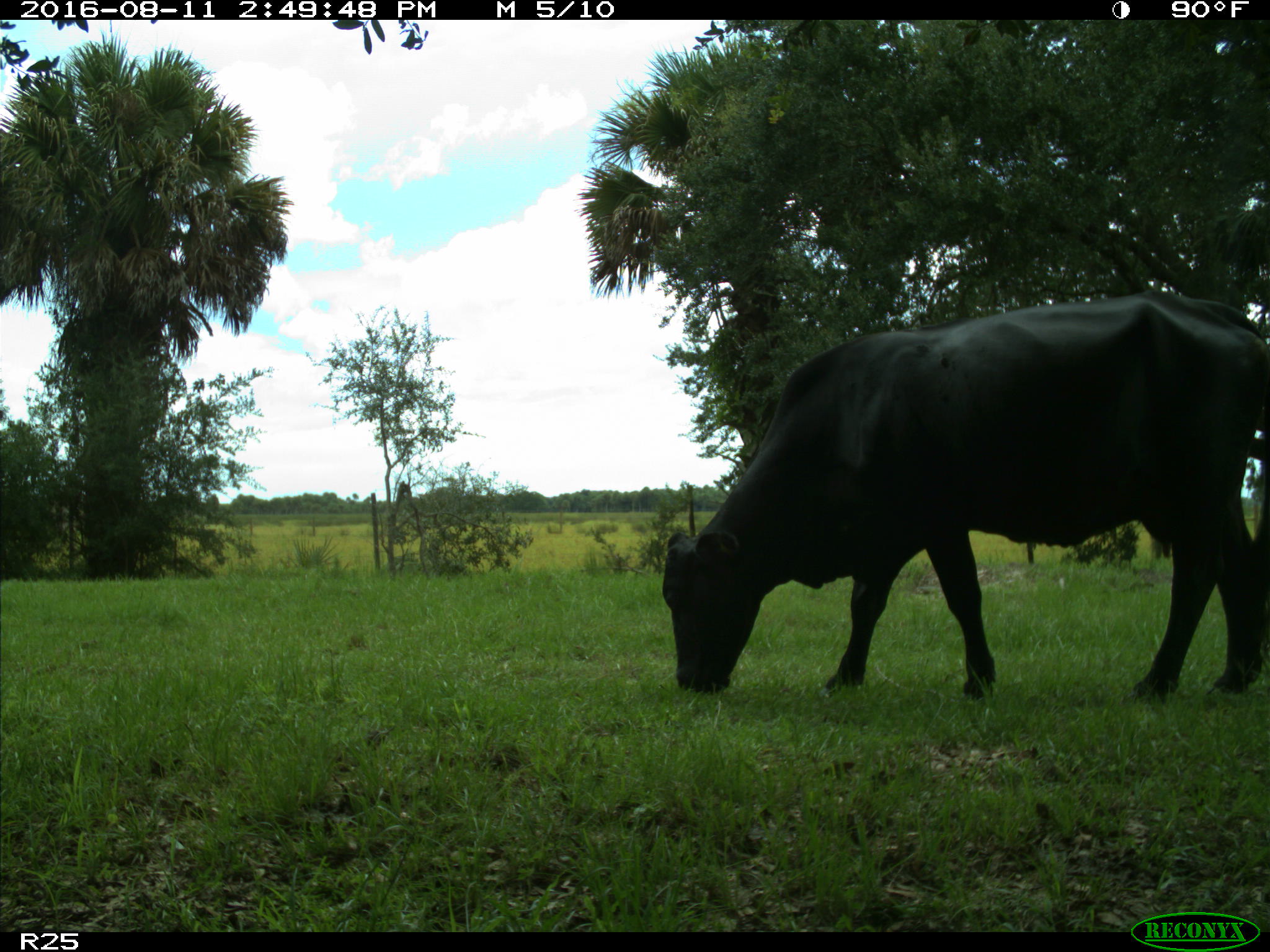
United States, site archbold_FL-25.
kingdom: Animalia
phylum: Chordata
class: Mammalia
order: Artiodactyla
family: Bovidae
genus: Bos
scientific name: Bos taurus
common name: domestic cow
Bos taurus (domestic cow).